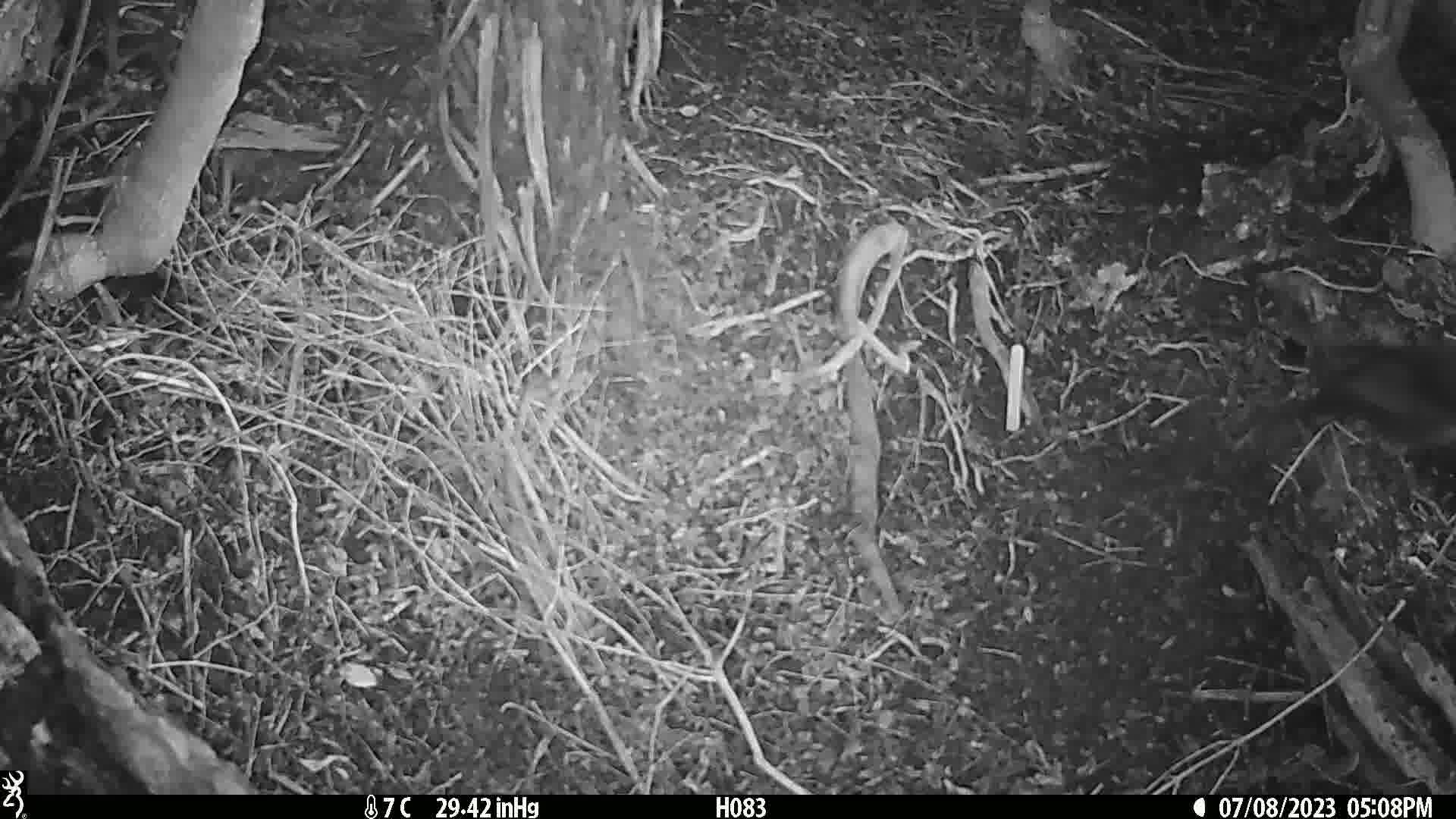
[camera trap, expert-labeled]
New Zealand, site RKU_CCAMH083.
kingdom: Animalia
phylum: Chordata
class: Aves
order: Passeriformes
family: Turdidae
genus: Turdus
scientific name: Turdus merula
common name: eurasian blackbird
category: blackbird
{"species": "blackbird (eurasian blackbird) (Turdus merula)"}